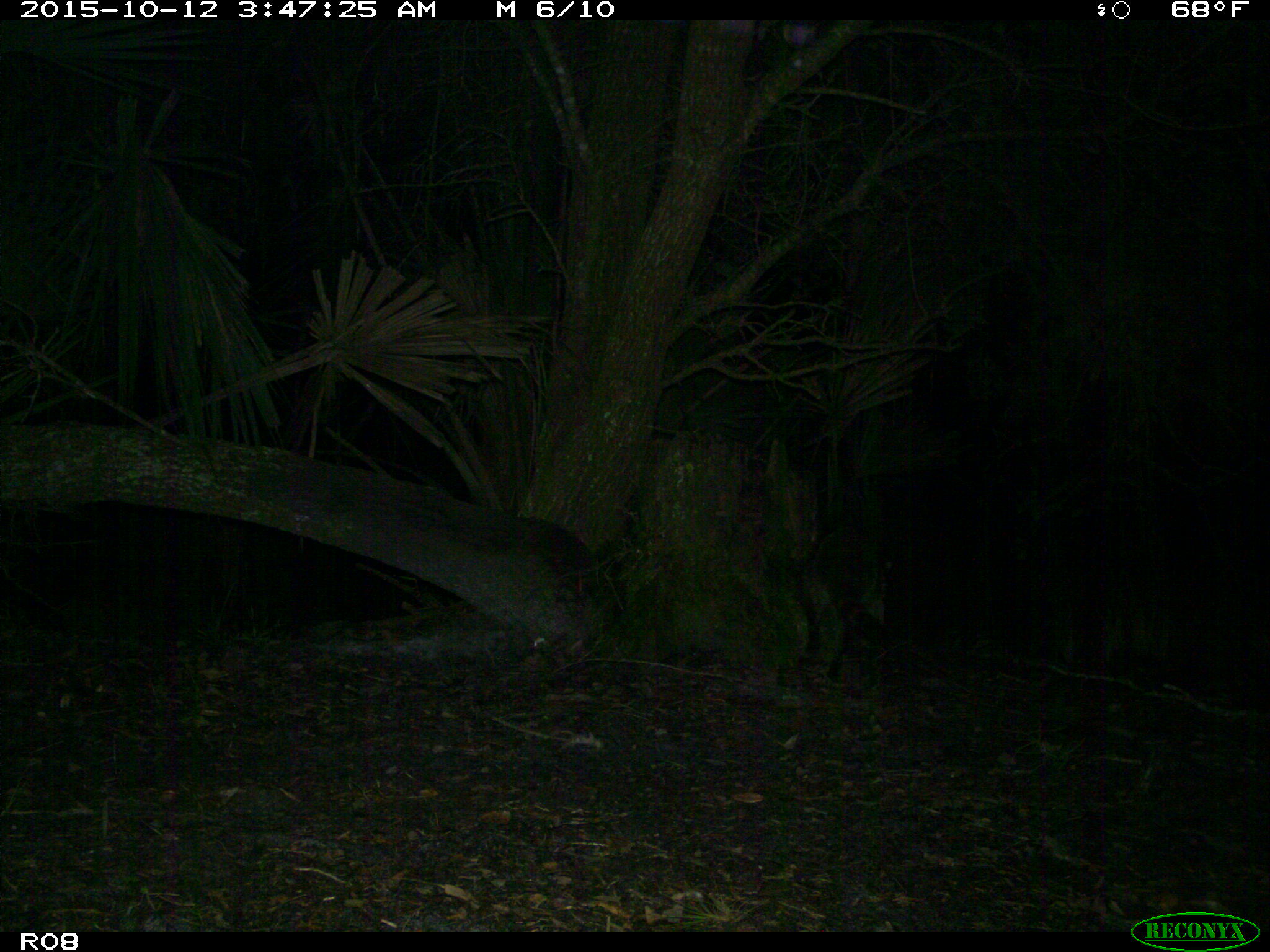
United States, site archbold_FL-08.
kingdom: Animalia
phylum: Chordata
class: Mammalia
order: Carnivora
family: Procyonidae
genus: Procyon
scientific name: Procyon lotor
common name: common raccoon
Procyon lotor (common raccoon).